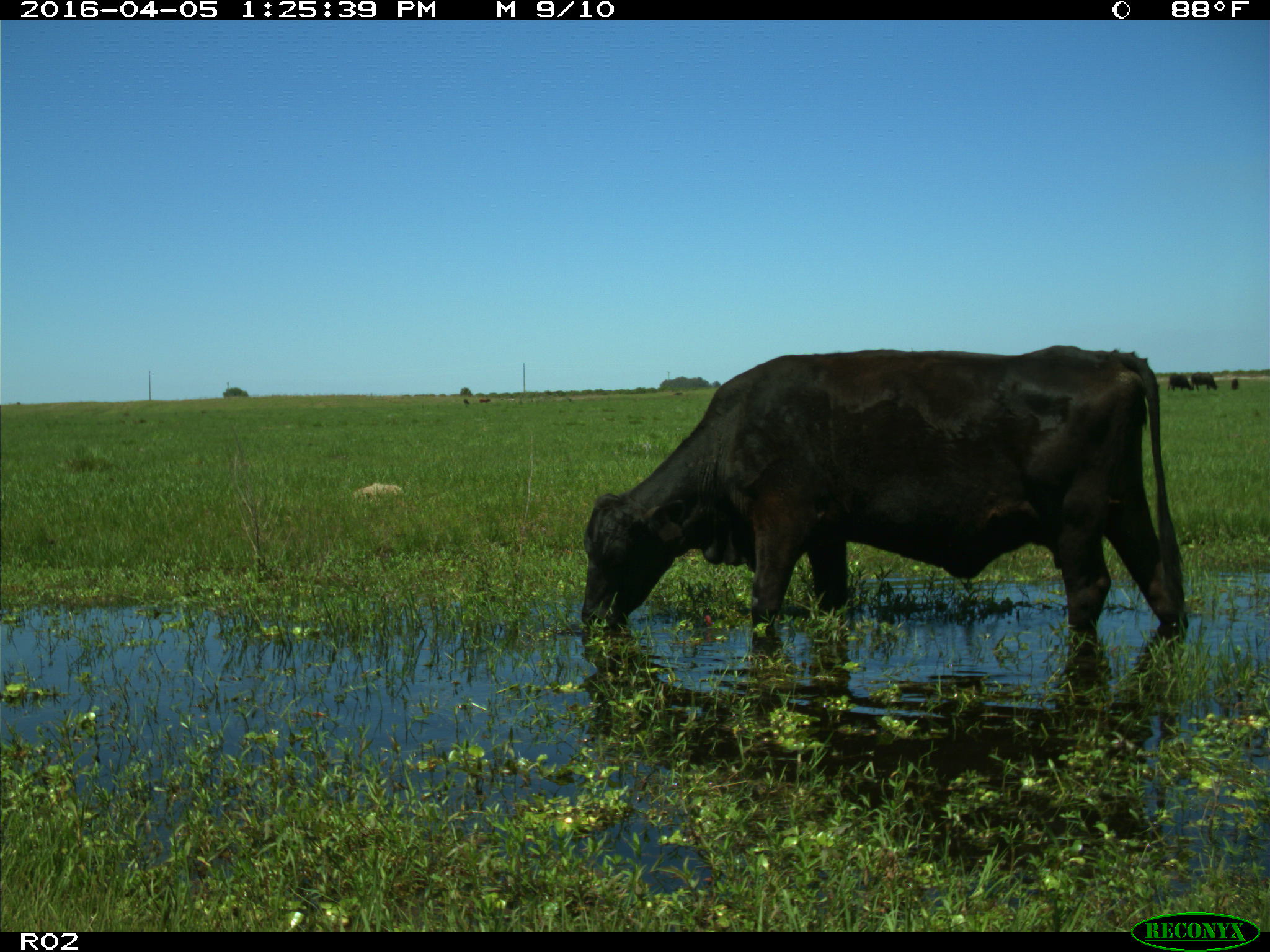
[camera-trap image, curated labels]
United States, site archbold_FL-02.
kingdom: Animalia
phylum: Chordata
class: Mammalia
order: Artiodactyla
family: Bovidae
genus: Bos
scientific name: Bos taurus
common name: domestic cow